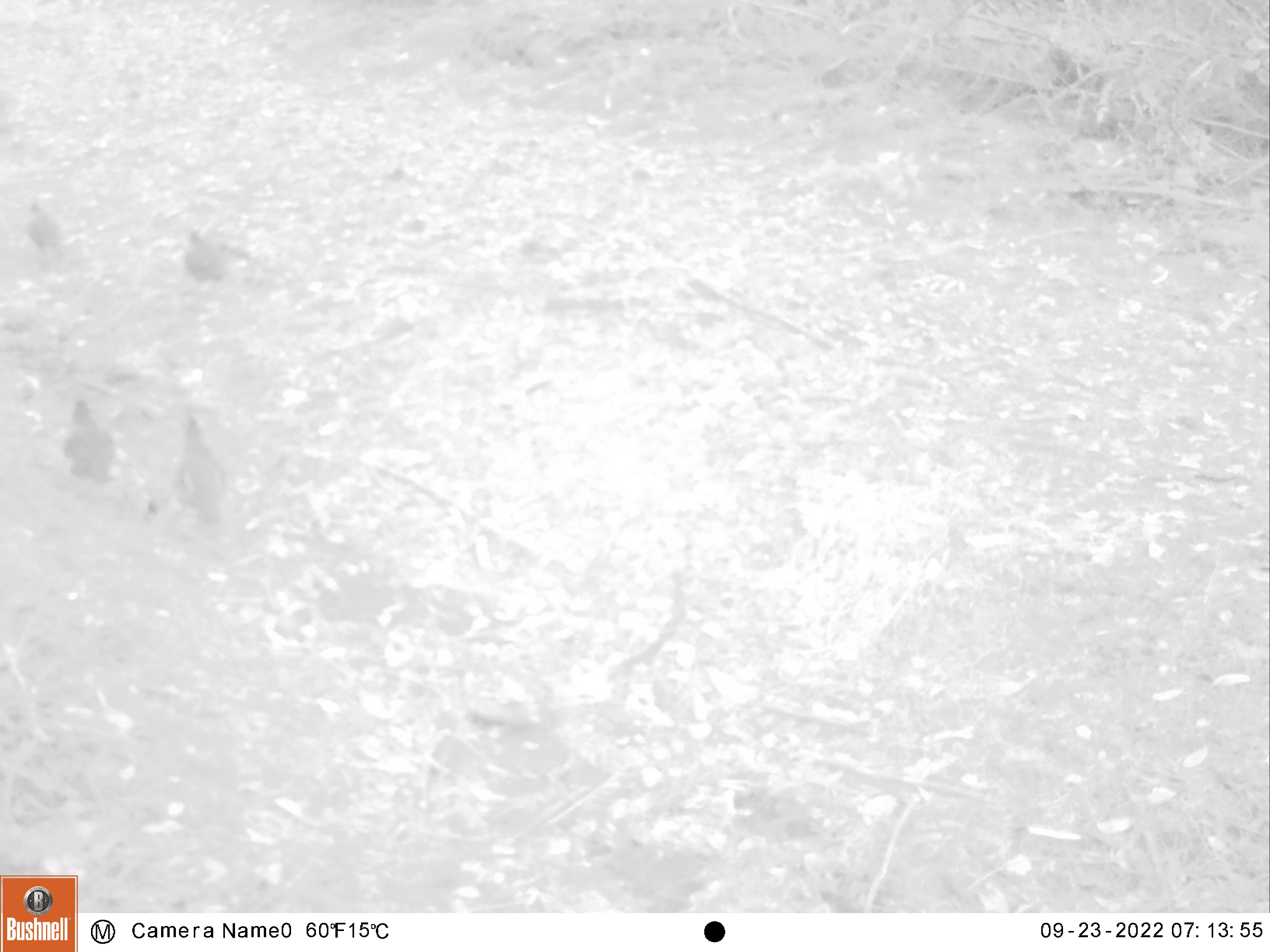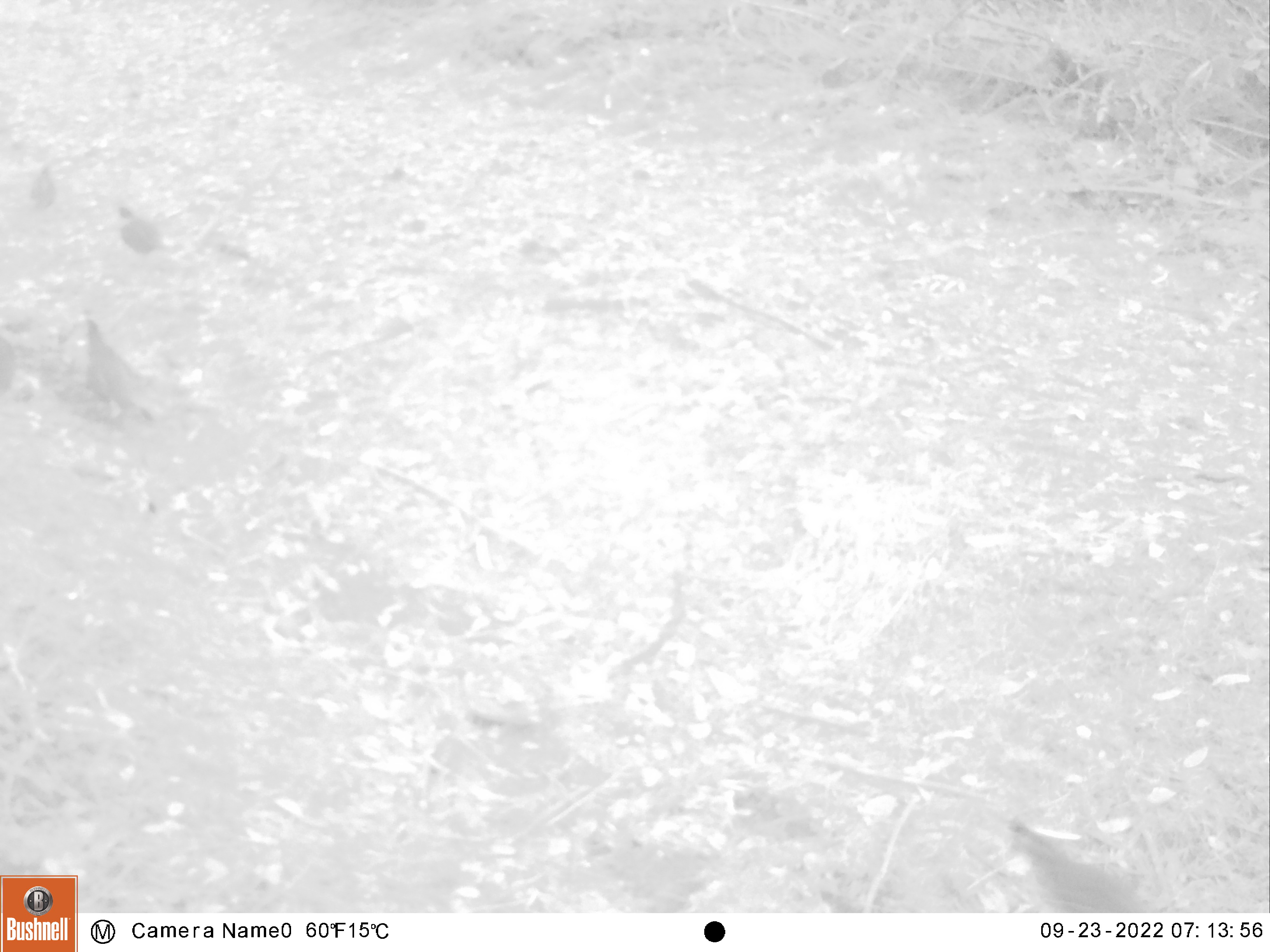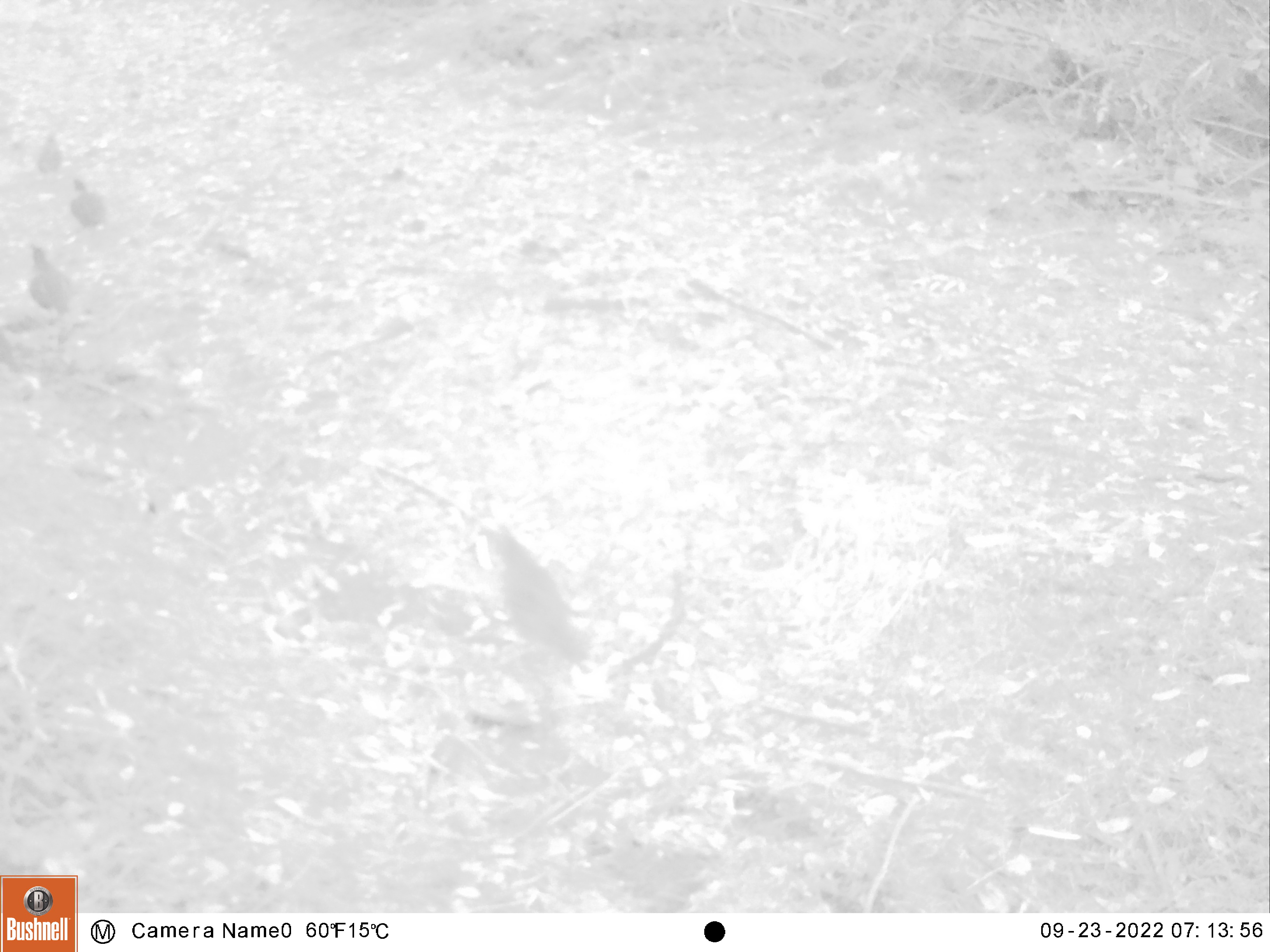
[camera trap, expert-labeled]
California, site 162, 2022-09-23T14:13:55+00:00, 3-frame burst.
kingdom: Animalia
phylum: Chordata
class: Aves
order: Galliformes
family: Odontophoridae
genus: Callipepla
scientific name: Callipepla californica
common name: california quail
California quail (Callipepla californica).